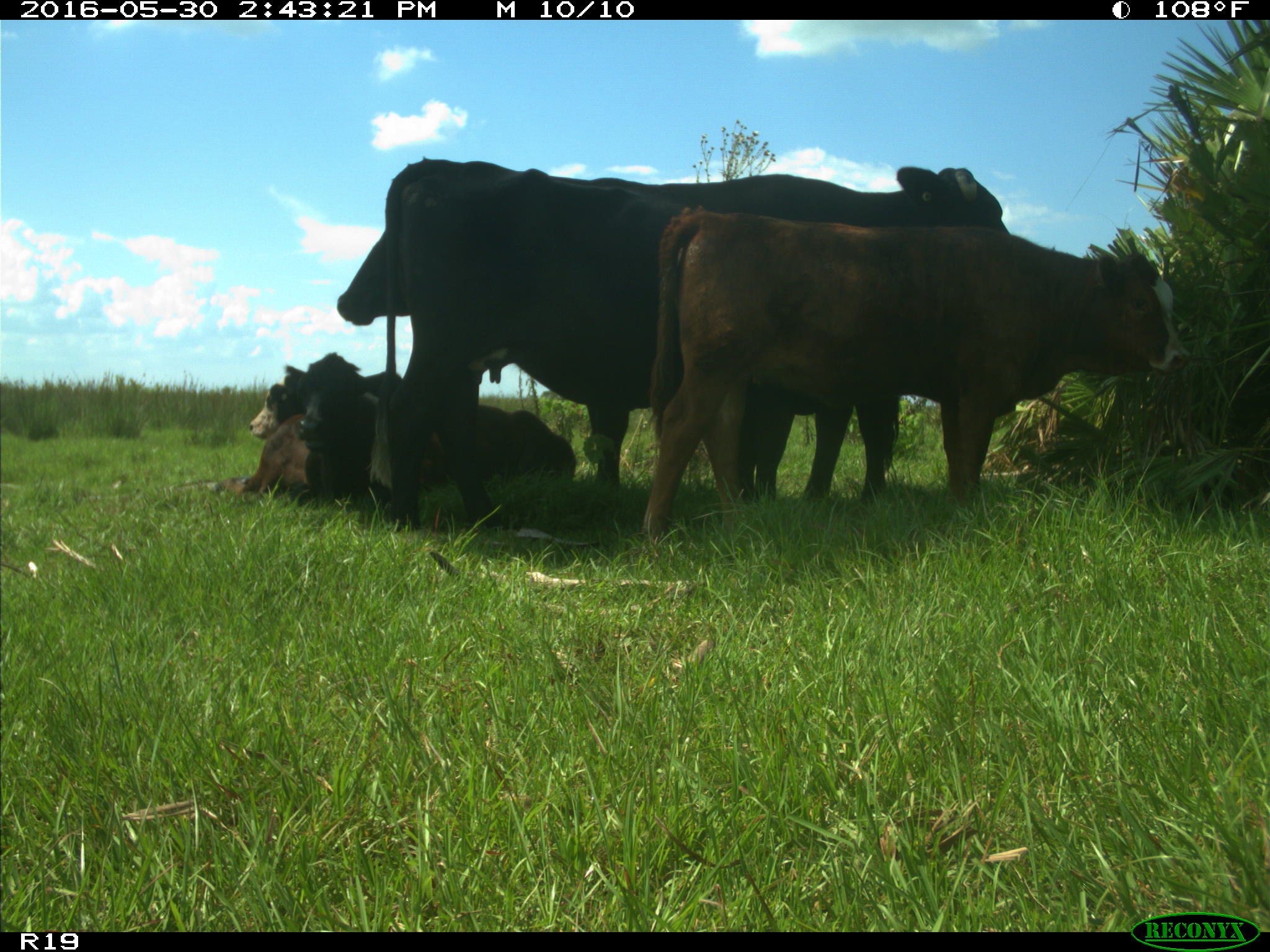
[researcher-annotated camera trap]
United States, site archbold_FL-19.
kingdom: Animalia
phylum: Chordata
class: Mammalia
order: Artiodactyla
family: Bovidae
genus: Bos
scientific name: Bos taurus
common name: domestic cow